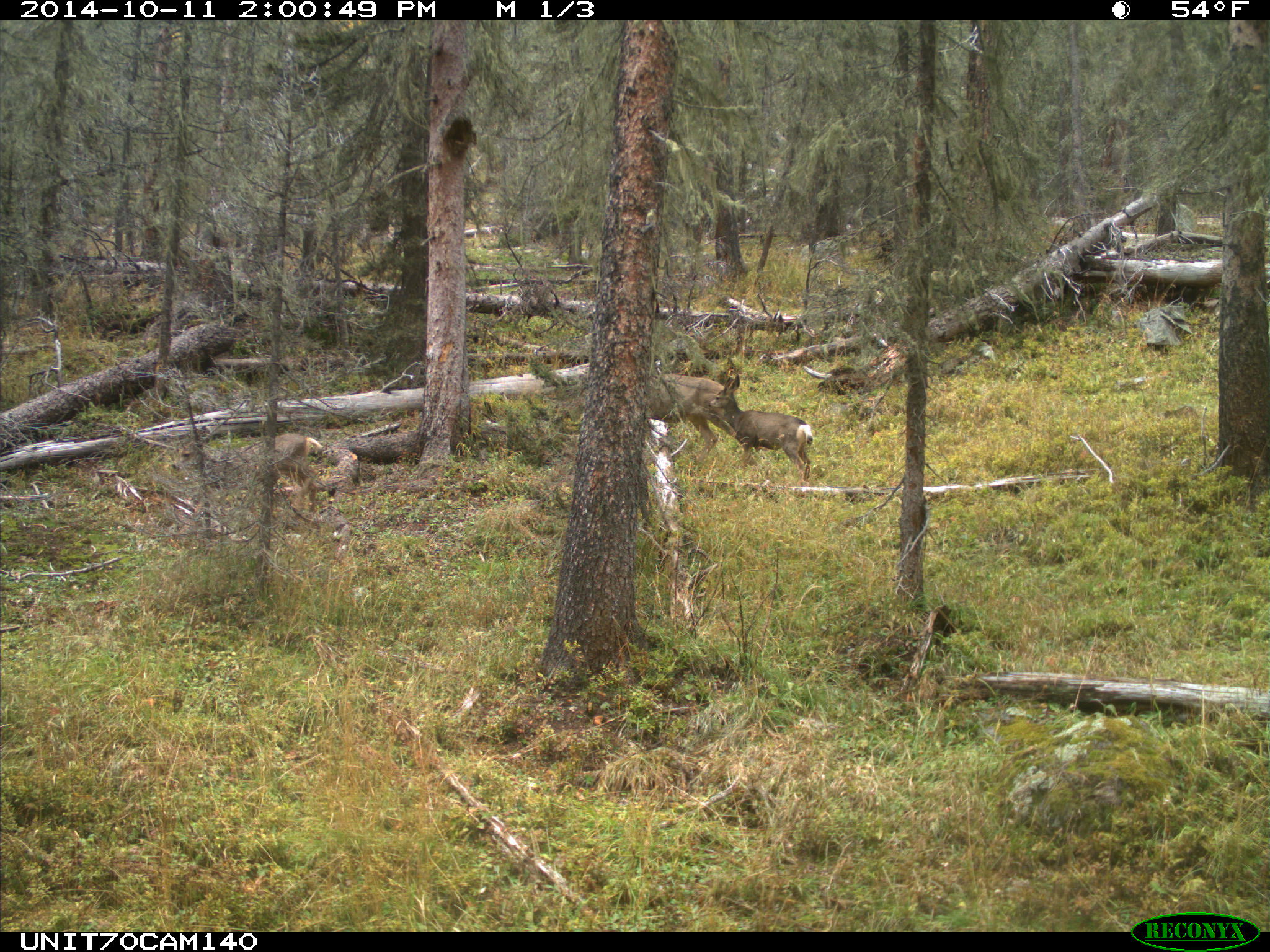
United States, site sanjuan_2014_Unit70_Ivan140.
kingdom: Animalia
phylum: Chordata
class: Mammalia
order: Artiodactyla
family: Cervidae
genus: Odocoileus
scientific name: Odocoileus hemionus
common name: mule deer